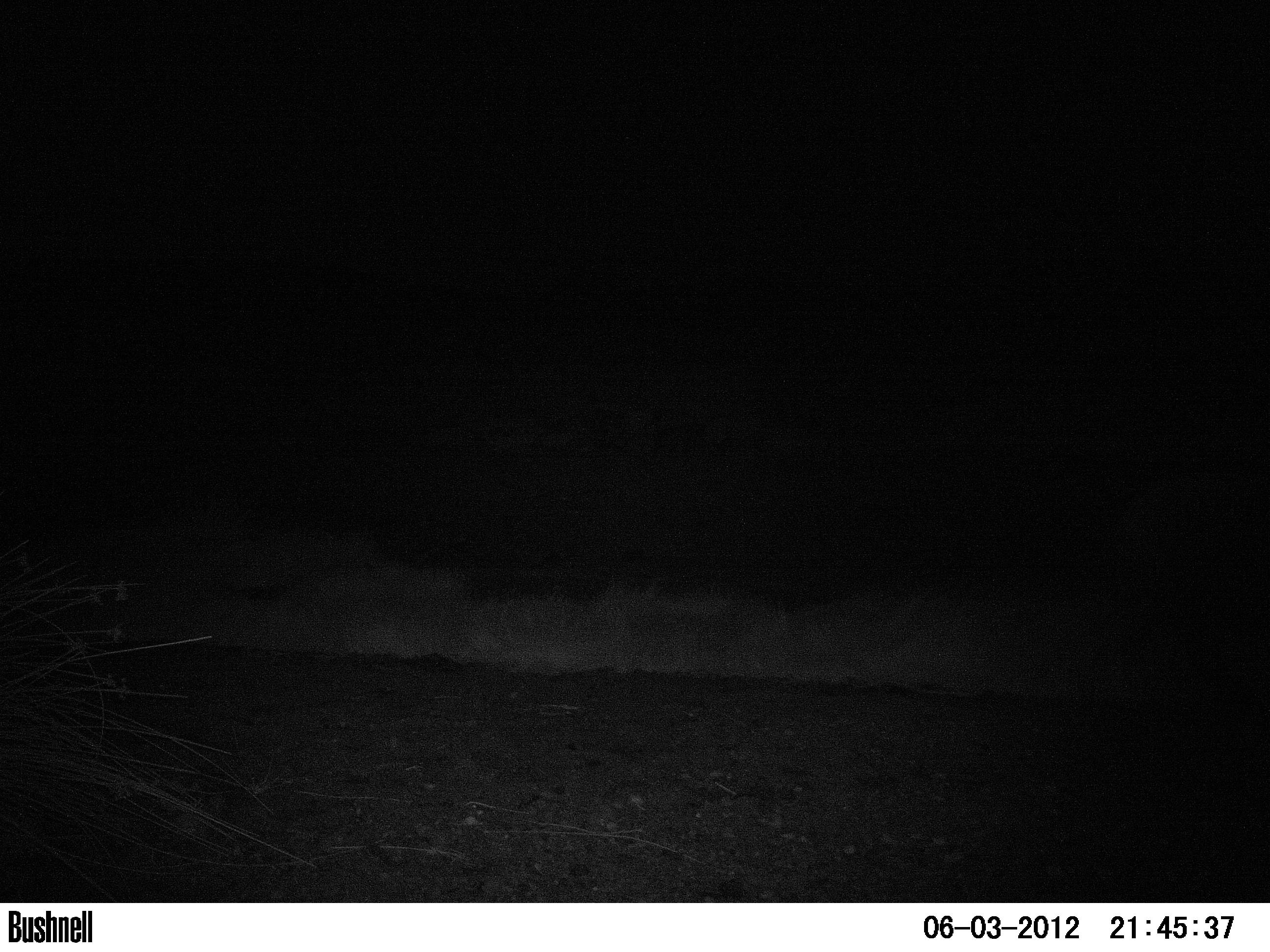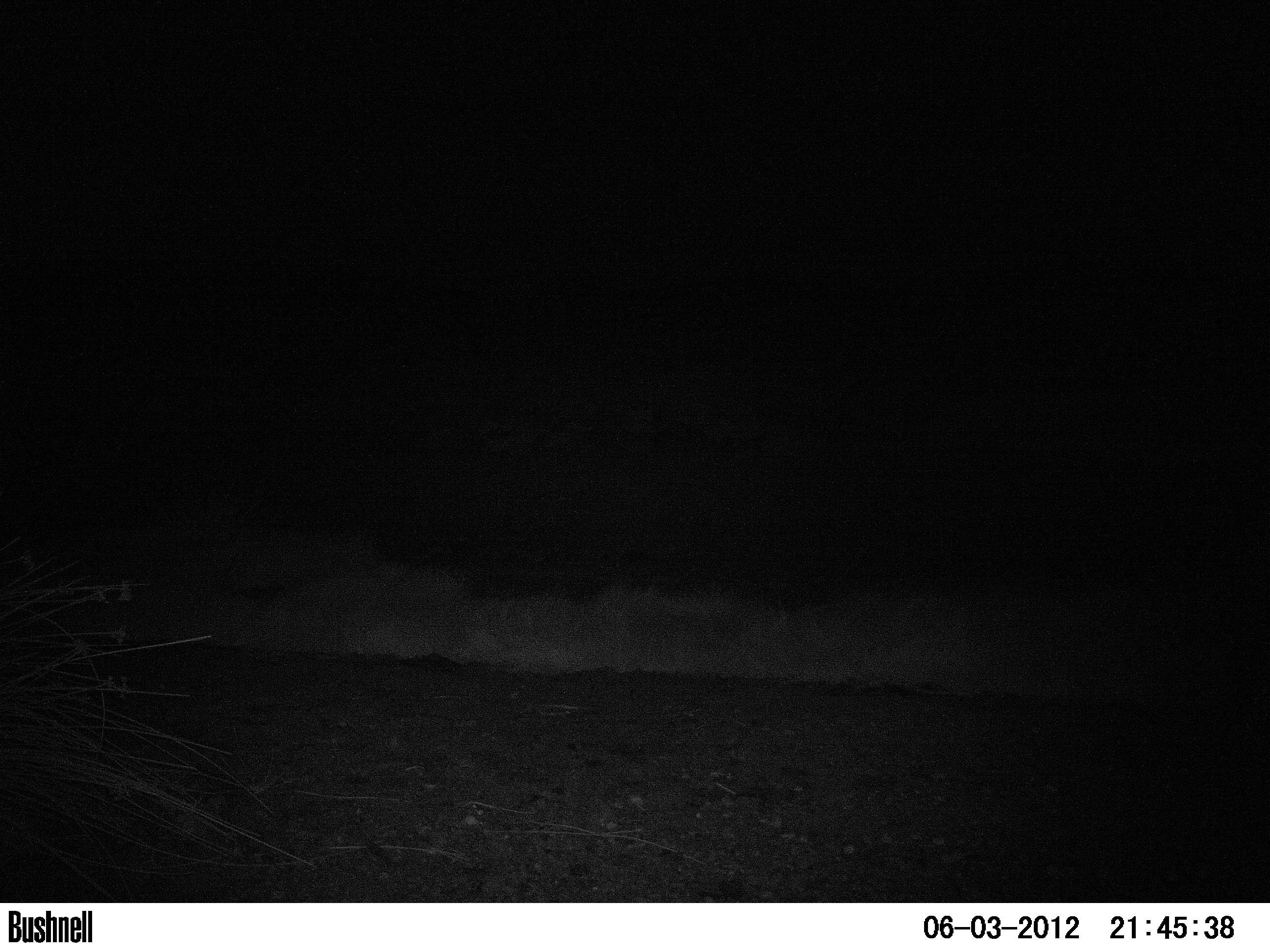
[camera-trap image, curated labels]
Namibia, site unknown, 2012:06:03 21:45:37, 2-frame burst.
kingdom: Animalia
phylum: Chordata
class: Mammalia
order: Perissodactyla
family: Rhinocerotidae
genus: Diceros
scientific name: Diceros bicornis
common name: black rhinoceros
Diceros bicornis (black rhinoceros).